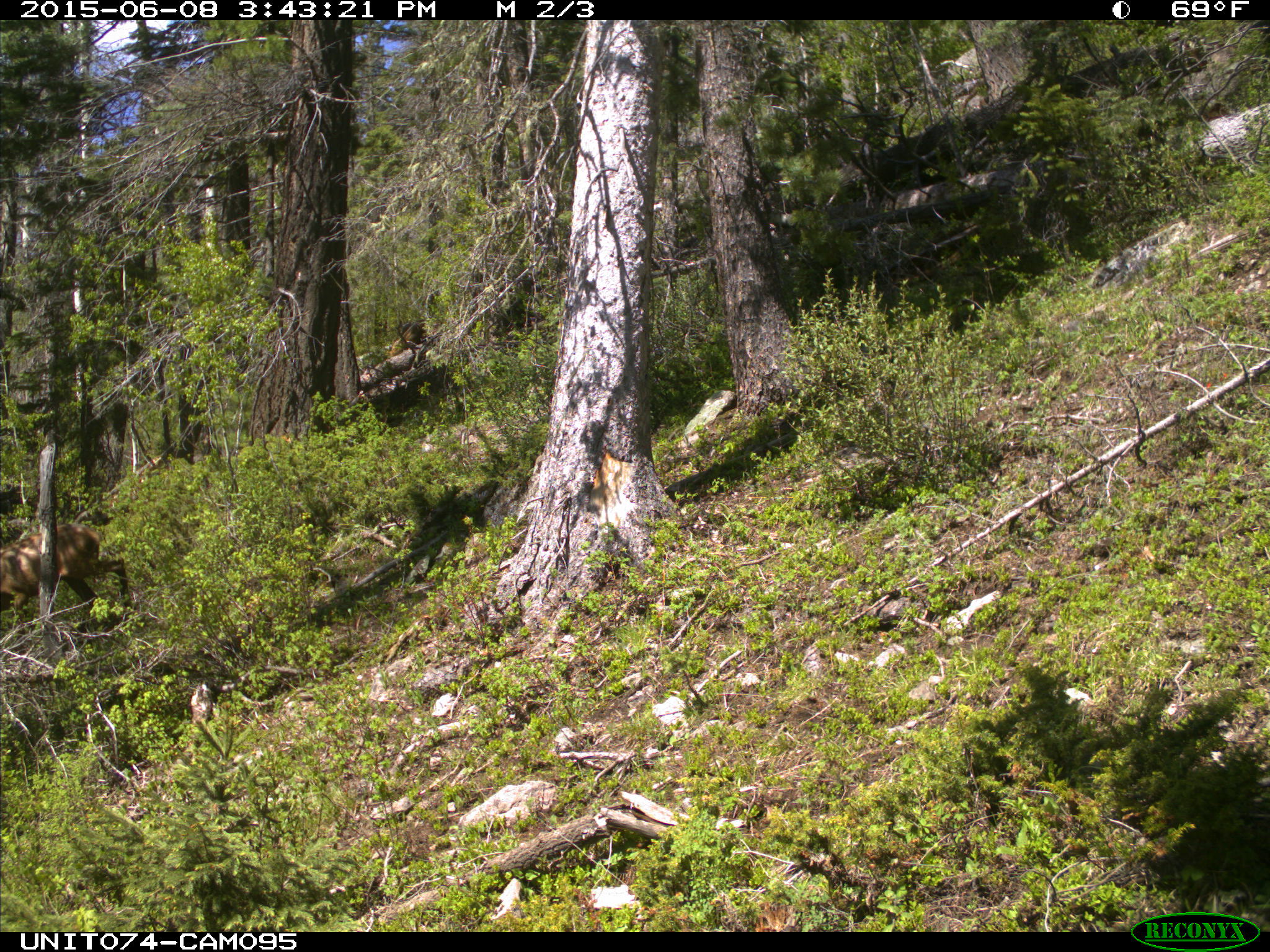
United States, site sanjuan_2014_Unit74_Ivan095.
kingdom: Animalia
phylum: Chordata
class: Mammalia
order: Artiodactyla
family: Cervidae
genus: Cervus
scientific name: Cervus elaphus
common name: red deer